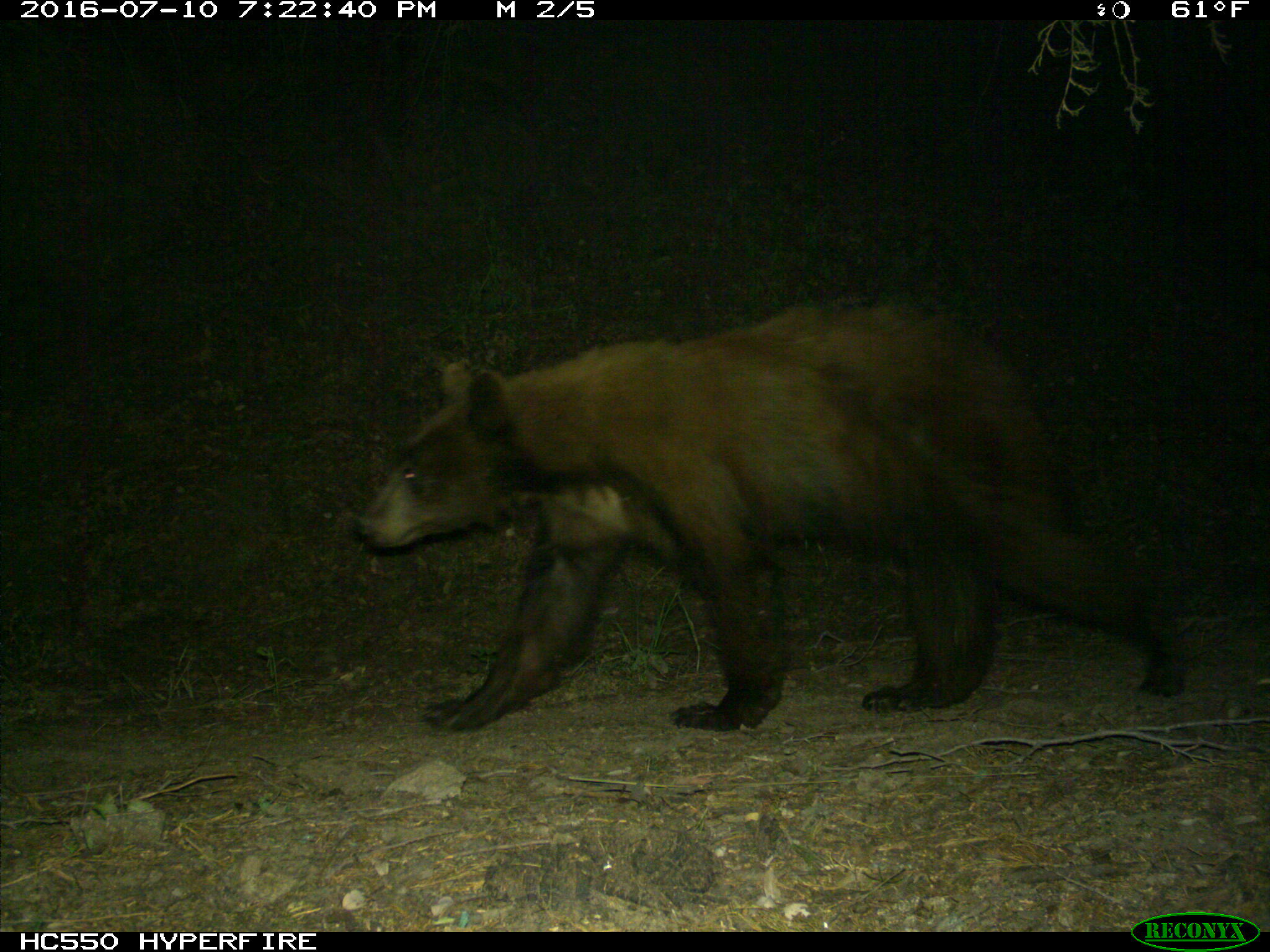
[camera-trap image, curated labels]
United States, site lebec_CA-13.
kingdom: Animalia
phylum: Chordata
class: Mammalia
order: Carnivora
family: Ursidae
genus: Ursus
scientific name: Ursus americanus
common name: american black bear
Ursus americanus (american black bear).